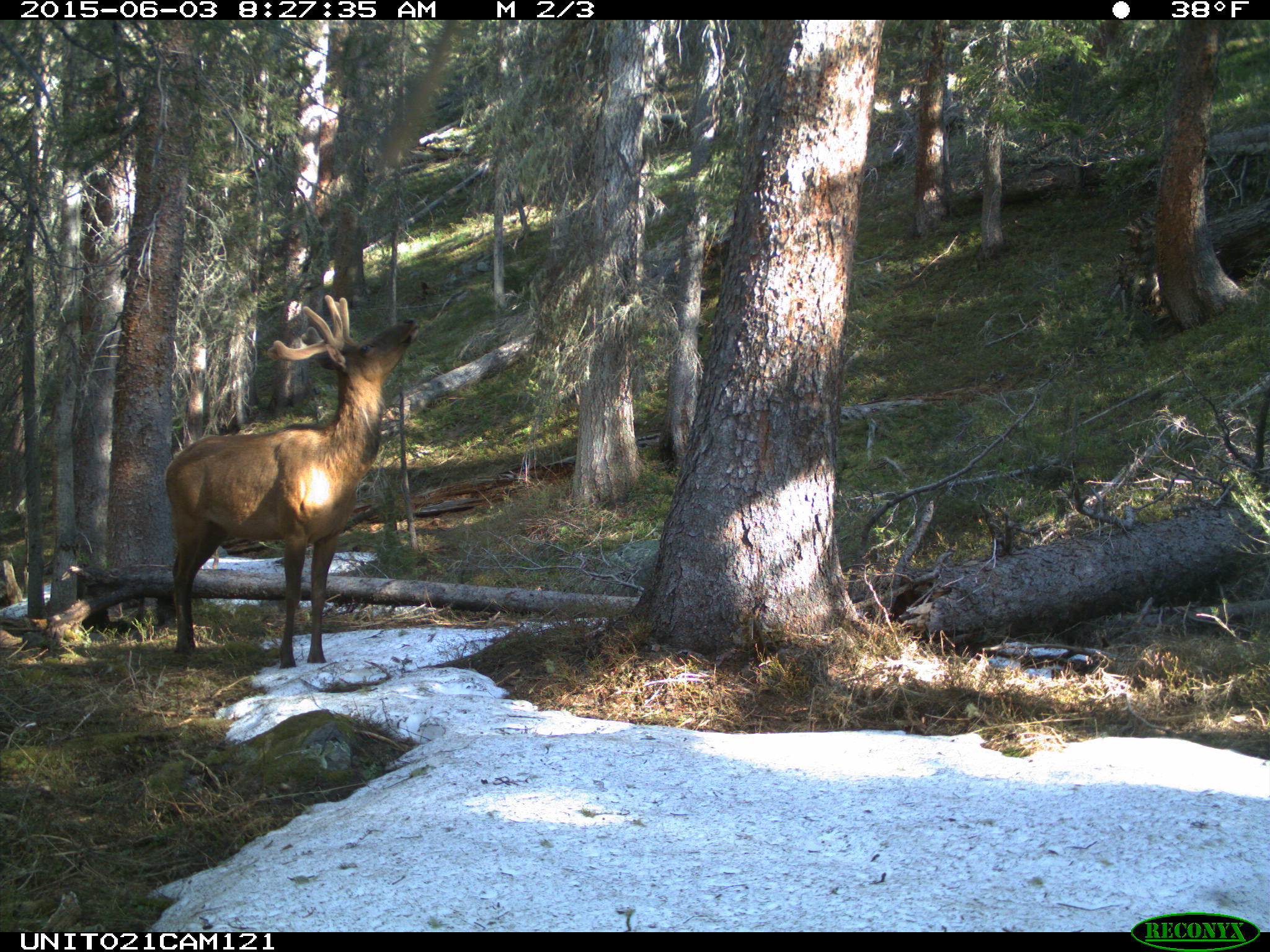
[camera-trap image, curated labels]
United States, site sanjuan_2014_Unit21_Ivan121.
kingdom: Animalia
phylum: Chordata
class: Mammalia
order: Artiodactyla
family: Cervidae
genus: Cervus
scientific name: Cervus elaphus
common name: red deer